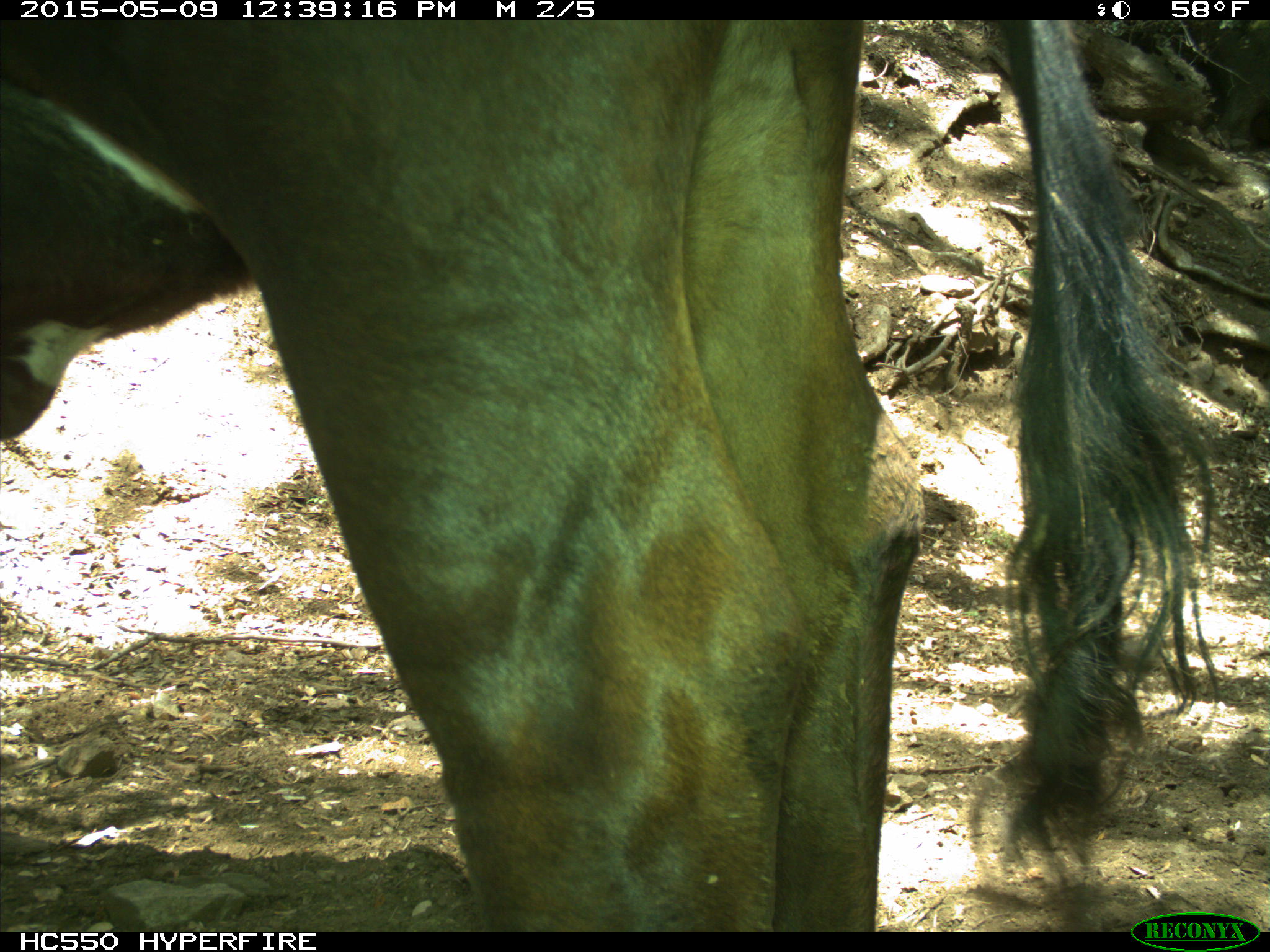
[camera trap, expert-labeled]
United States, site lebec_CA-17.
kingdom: Animalia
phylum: Chordata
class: Mammalia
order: Artiodactyla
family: Bovidae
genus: Bos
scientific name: Bos taurus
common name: domestic cow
Bos taurus (domestic cow).